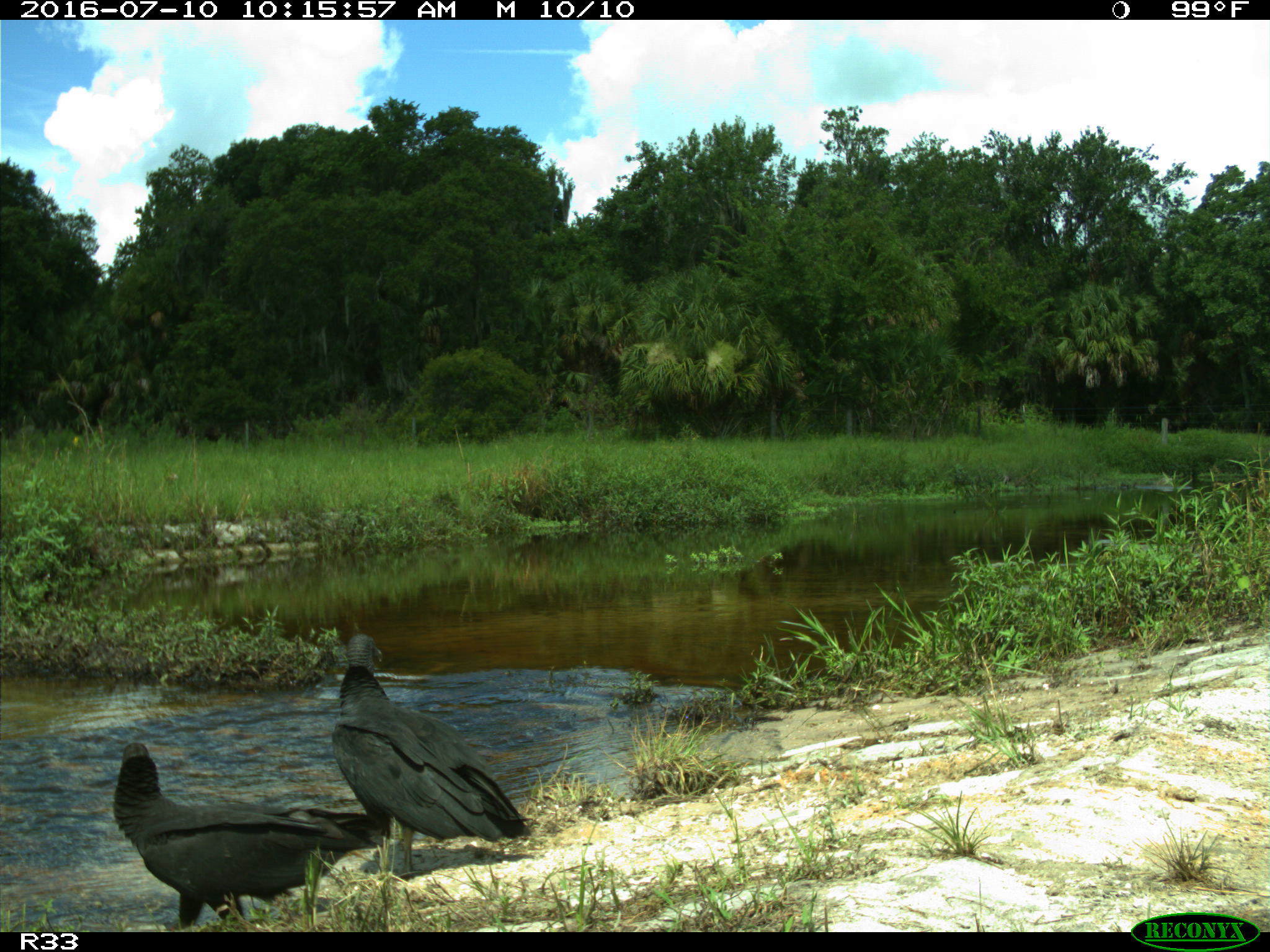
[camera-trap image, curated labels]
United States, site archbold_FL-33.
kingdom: Animalia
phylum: Chordata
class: Aves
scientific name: Aves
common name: birds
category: unidentified bird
Unidentified bird (birds) (Aves).